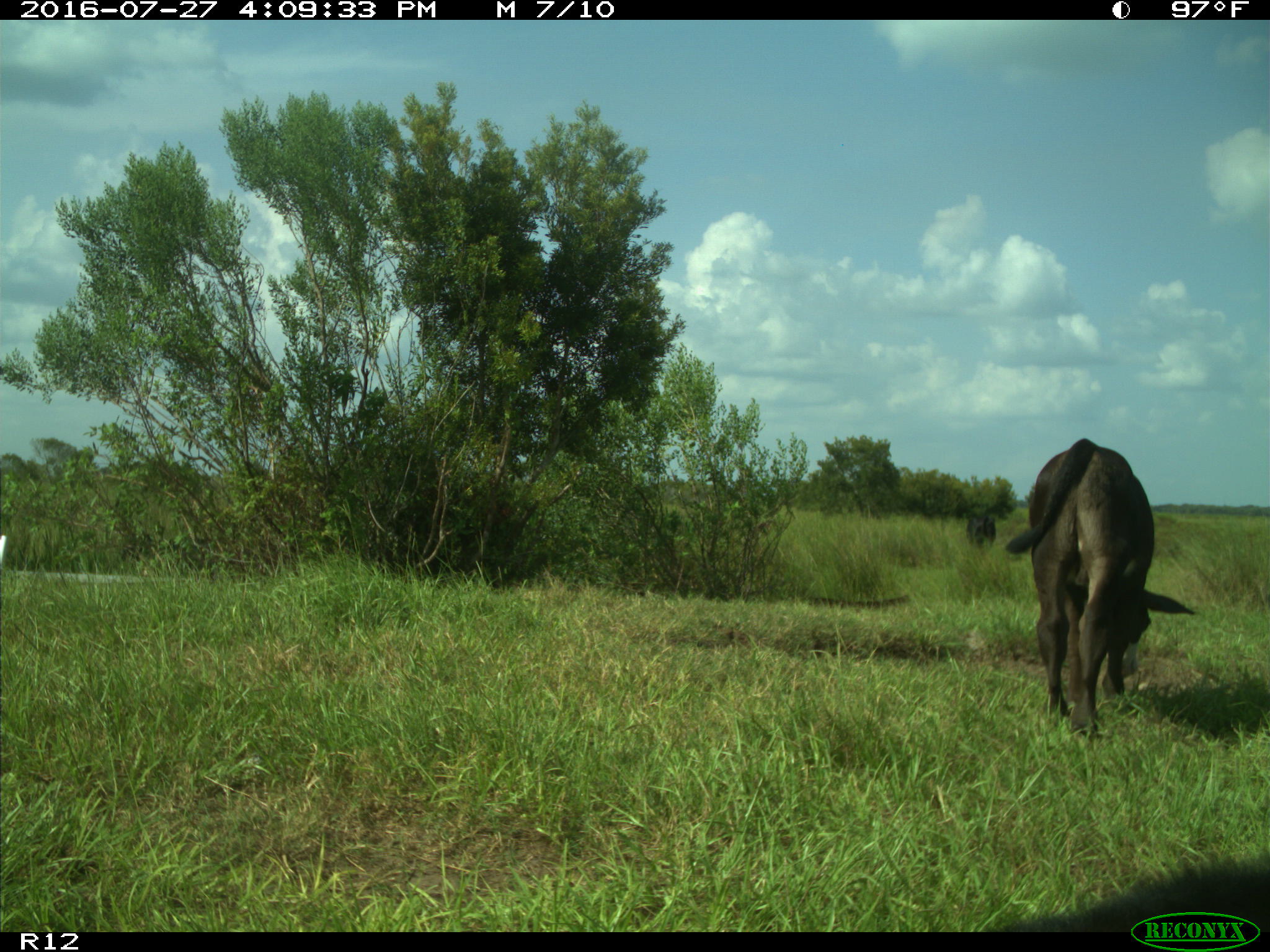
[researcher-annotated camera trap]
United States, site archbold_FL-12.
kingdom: Animalia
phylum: Chordata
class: Mammalia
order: Artiodactyla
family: Bovidae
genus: Bos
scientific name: Bos taurus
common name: domestic cow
Bos taurus (domestic cow).